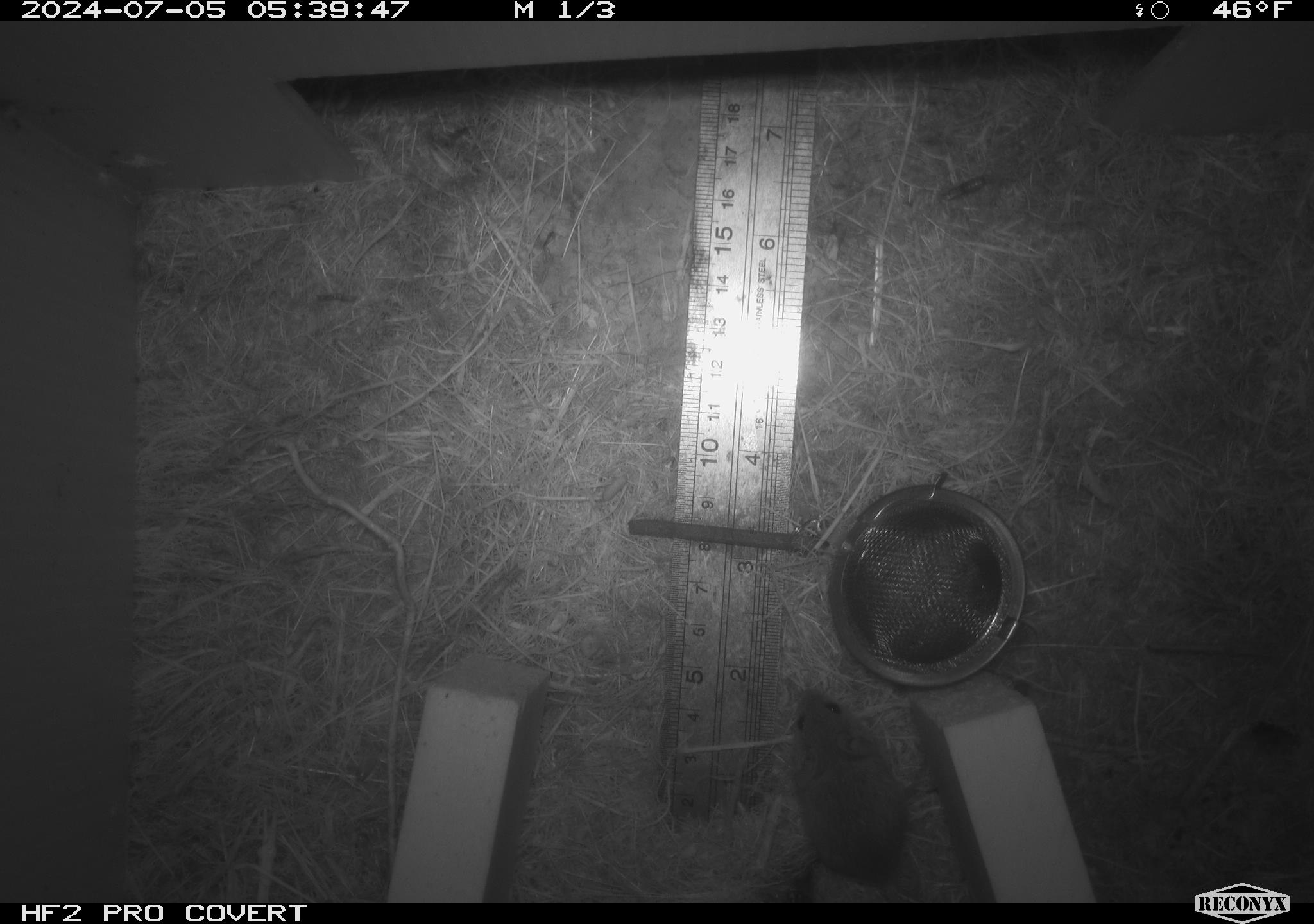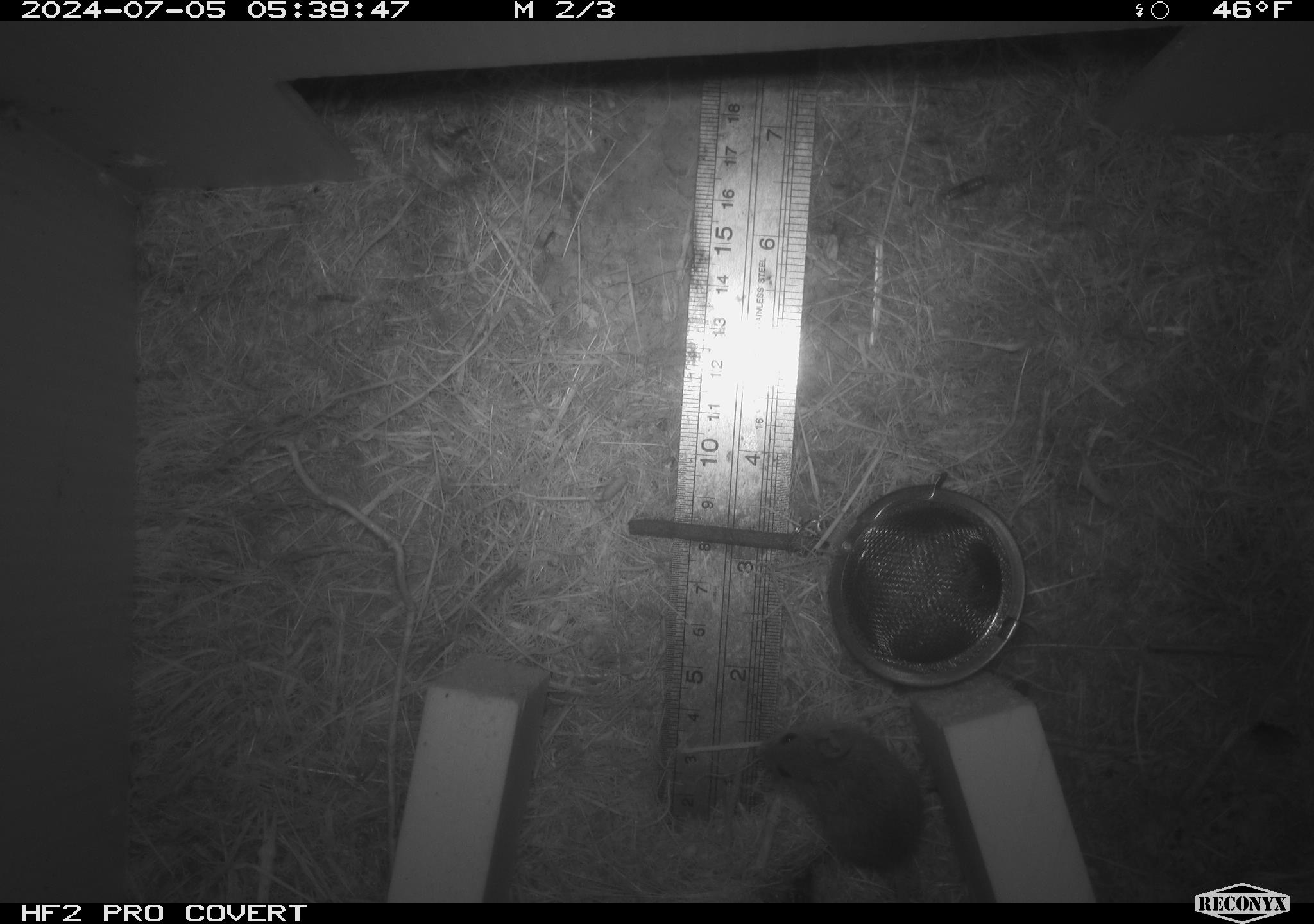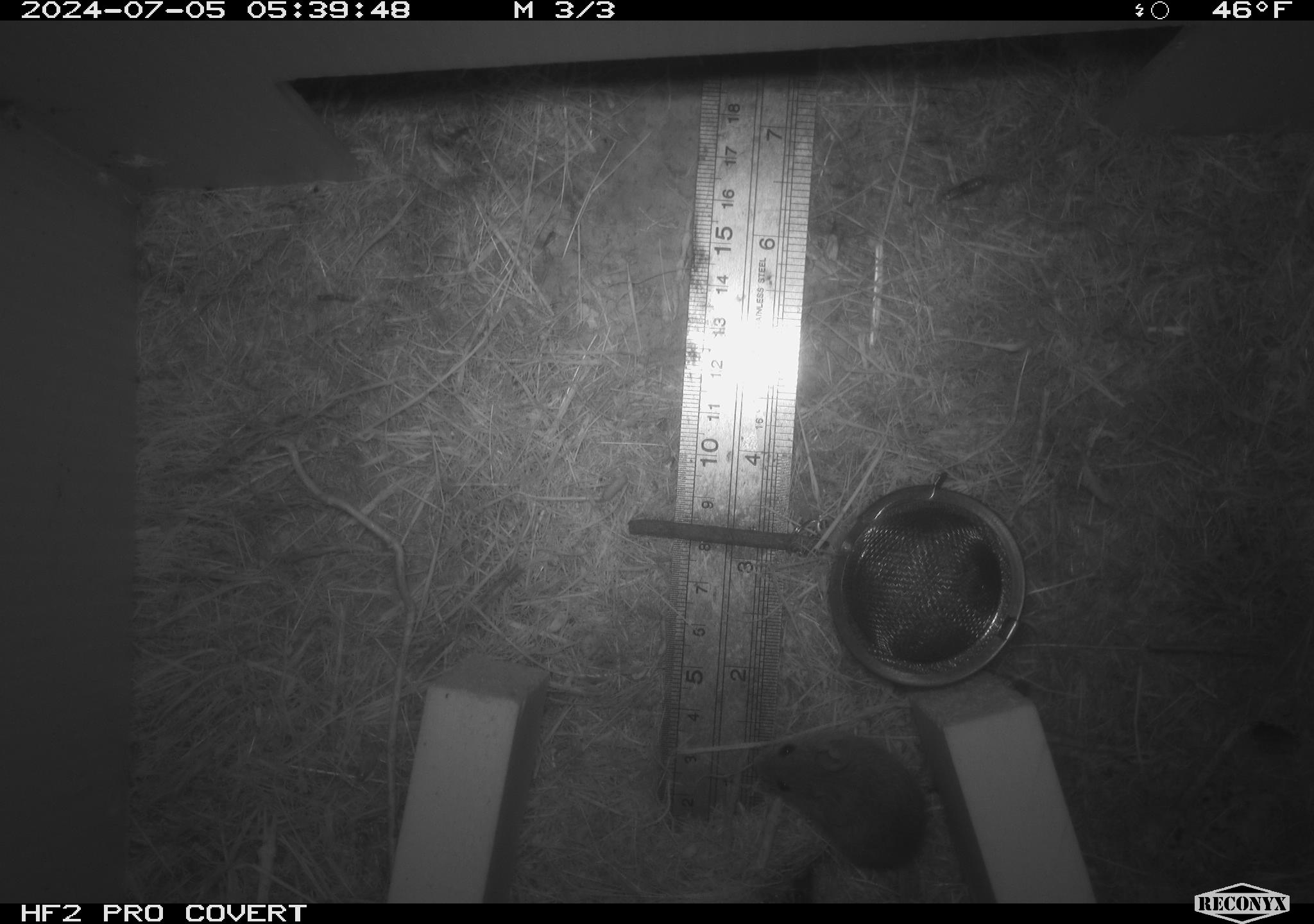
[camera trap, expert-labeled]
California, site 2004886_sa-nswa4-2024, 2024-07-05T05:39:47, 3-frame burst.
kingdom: Animalia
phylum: Chordata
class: Mammalia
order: Rodentia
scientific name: Rodentia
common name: mouse species